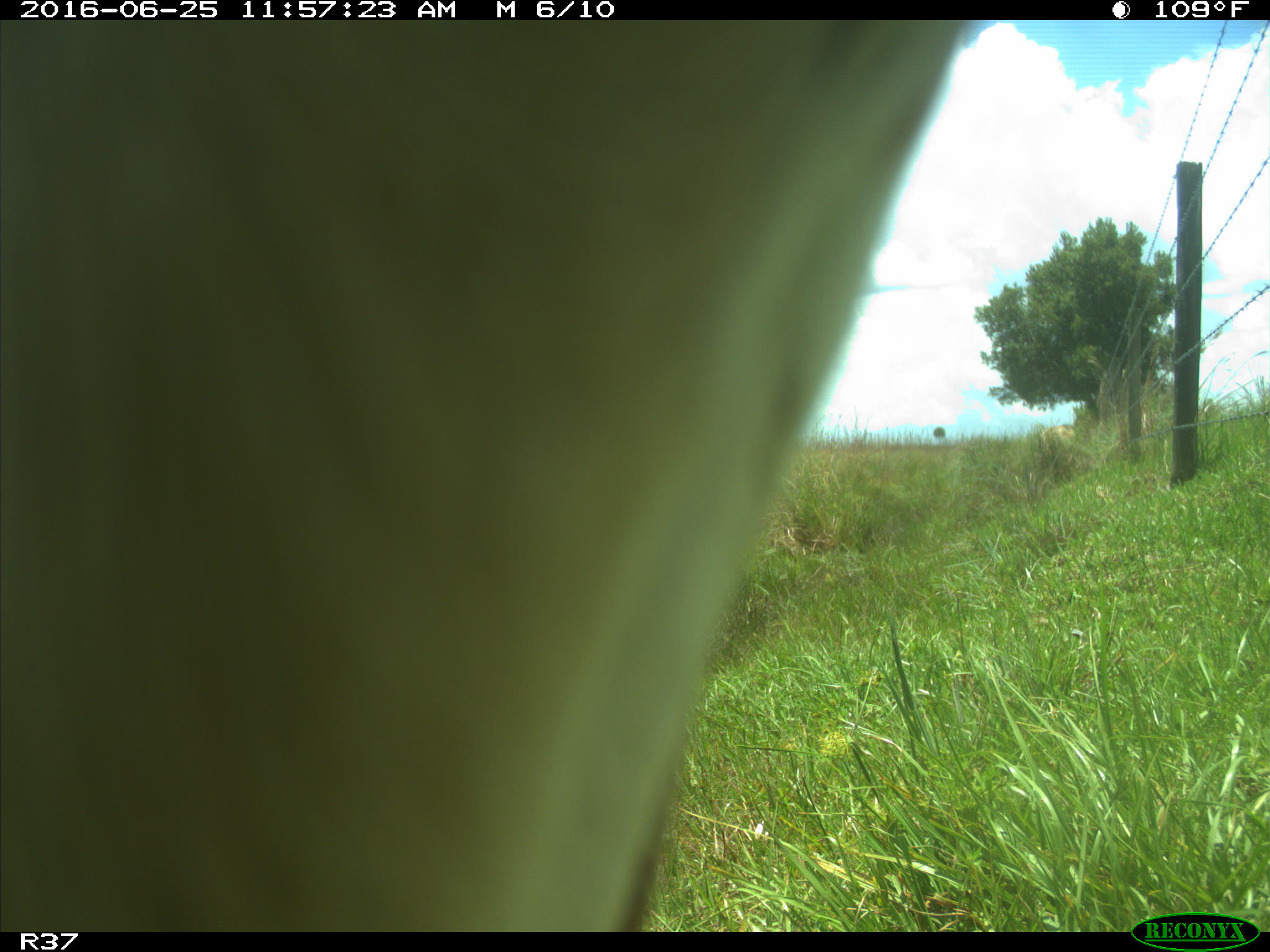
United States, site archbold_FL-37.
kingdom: Animalia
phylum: Chordata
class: Mammalia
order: Artiodactyla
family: Bovidae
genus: Bos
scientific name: Bos taurus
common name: domestic cow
Bos taurus (domestic cow).